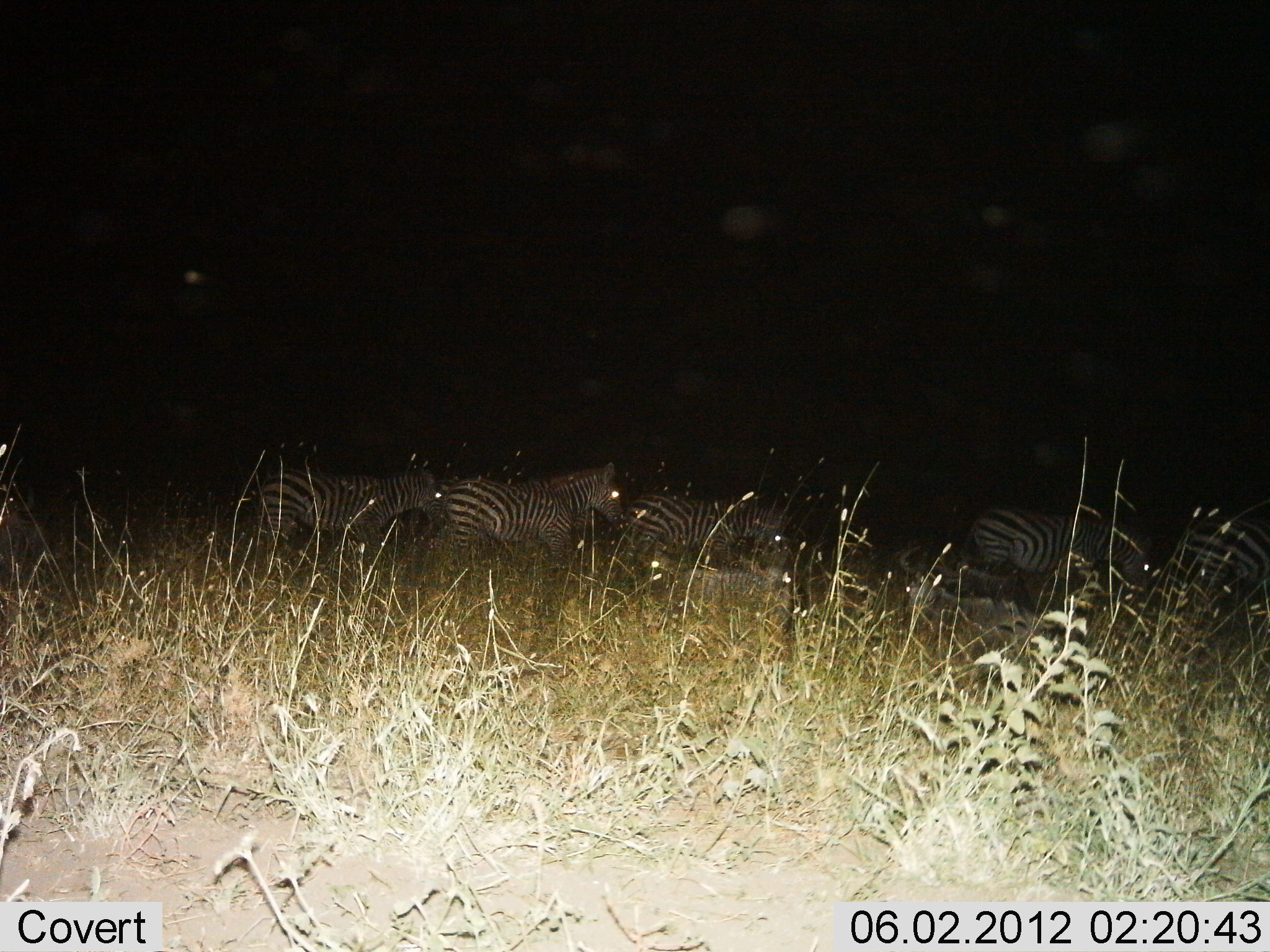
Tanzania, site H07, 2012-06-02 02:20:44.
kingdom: Animalia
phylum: Chordata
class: Mammalia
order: Perissodactyla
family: Equidae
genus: Equus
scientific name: Equus quagga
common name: plains zebra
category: zebra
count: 5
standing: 40%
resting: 20%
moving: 50%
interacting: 0%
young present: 0%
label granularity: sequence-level